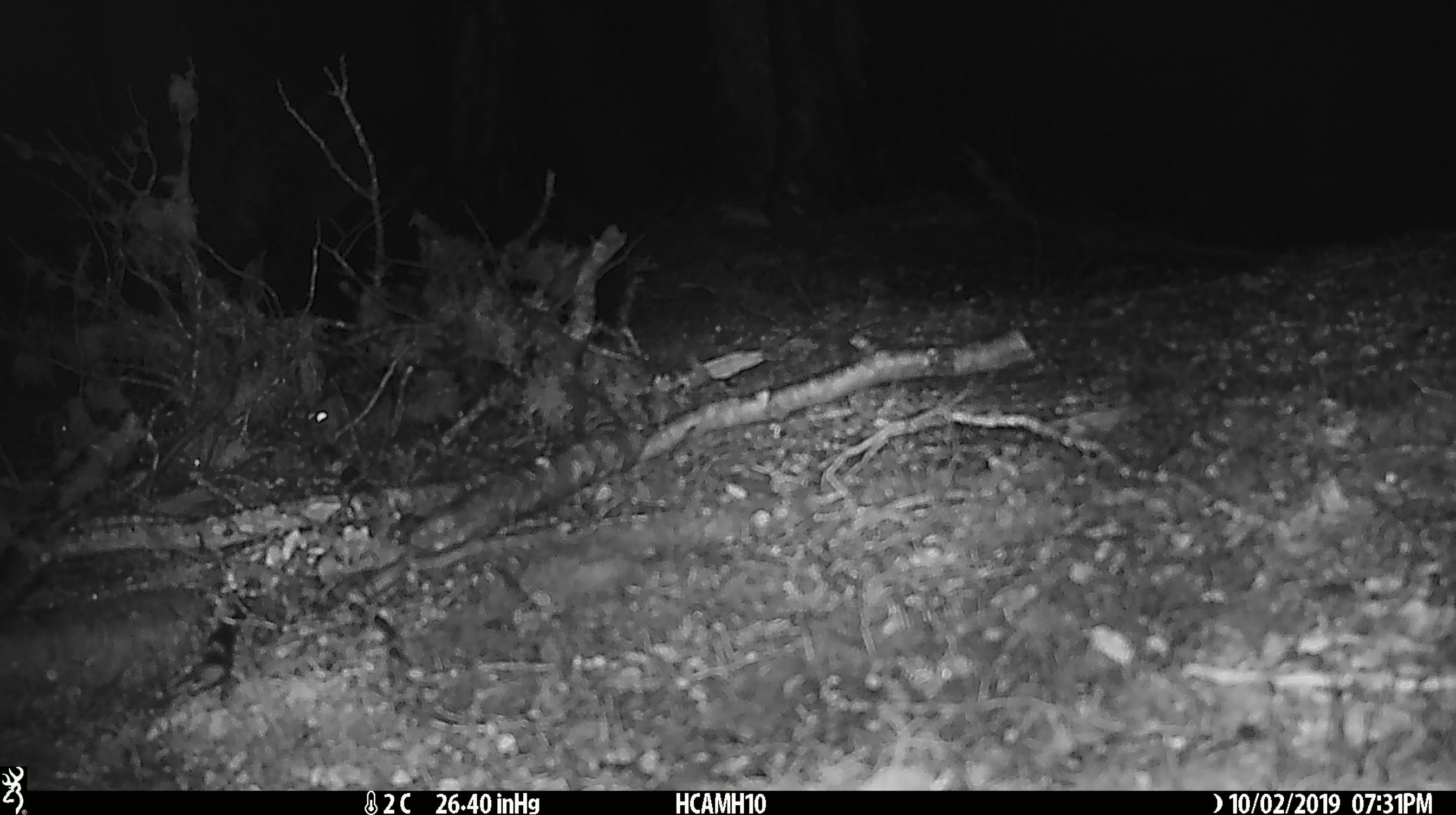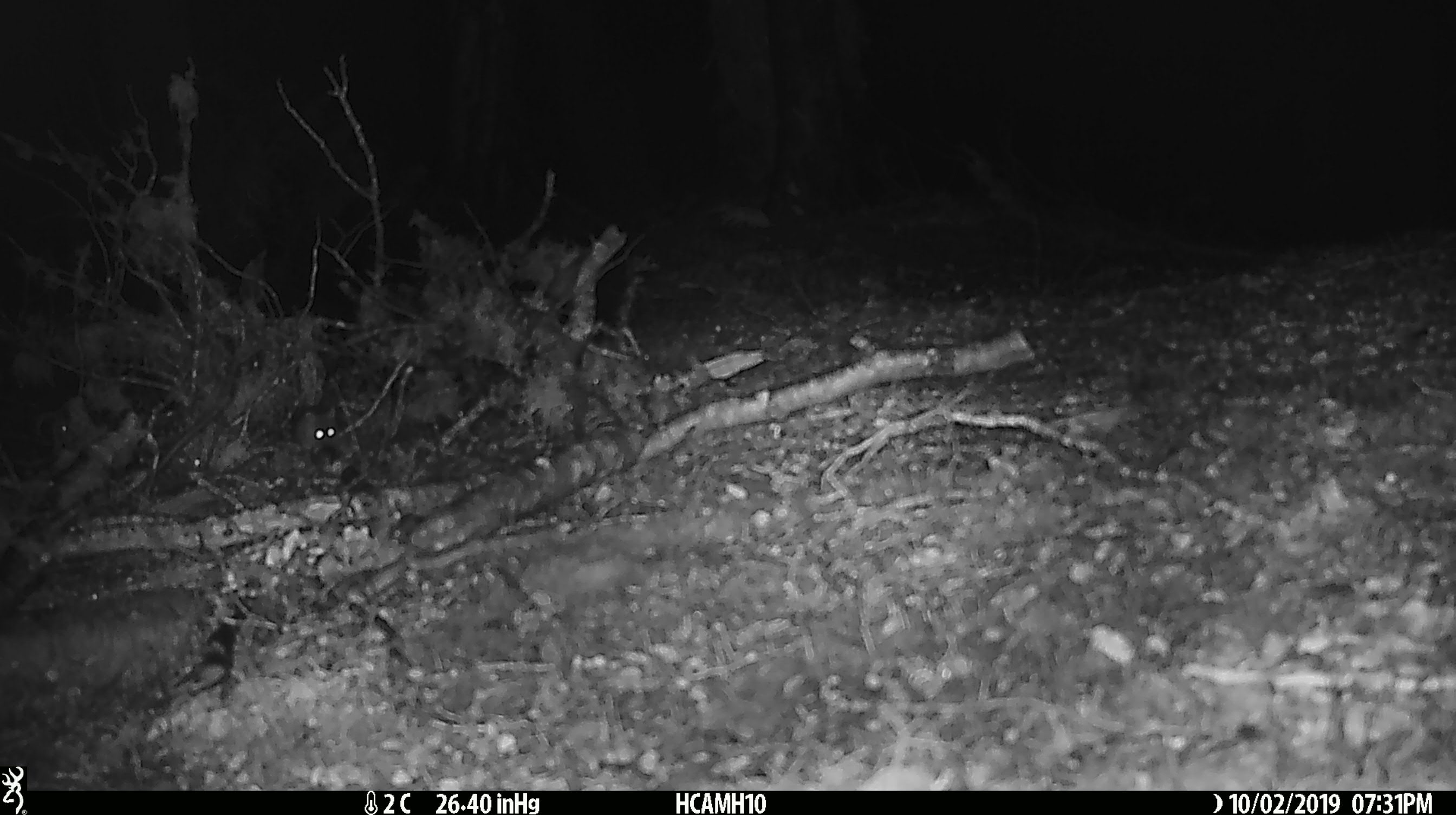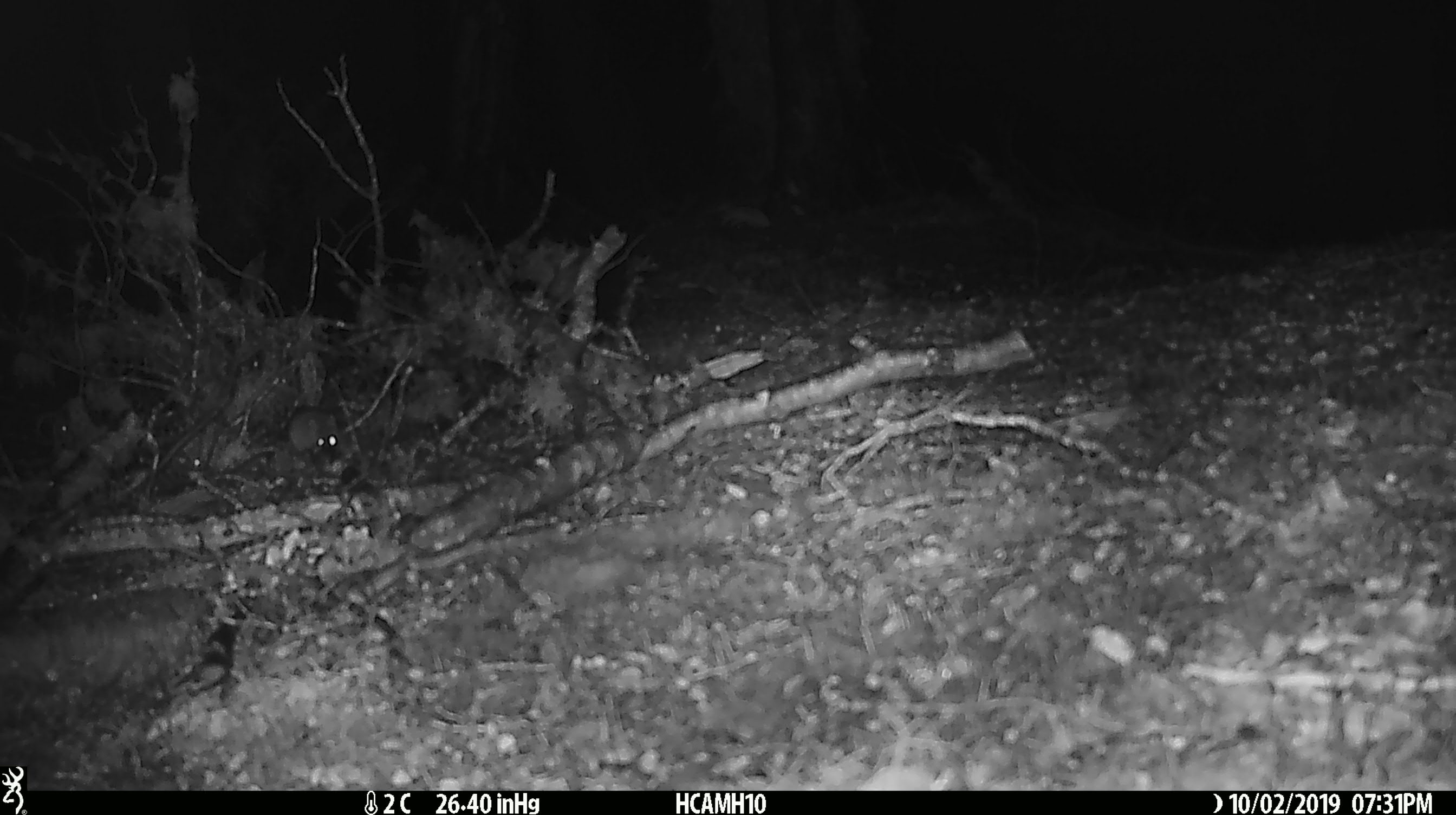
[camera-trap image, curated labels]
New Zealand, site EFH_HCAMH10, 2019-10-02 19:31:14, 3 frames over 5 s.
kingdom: Animalia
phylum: Chordata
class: Mammalia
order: Rodentia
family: Muridae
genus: Mus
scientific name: Mus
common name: mouse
Mouse (Mus).